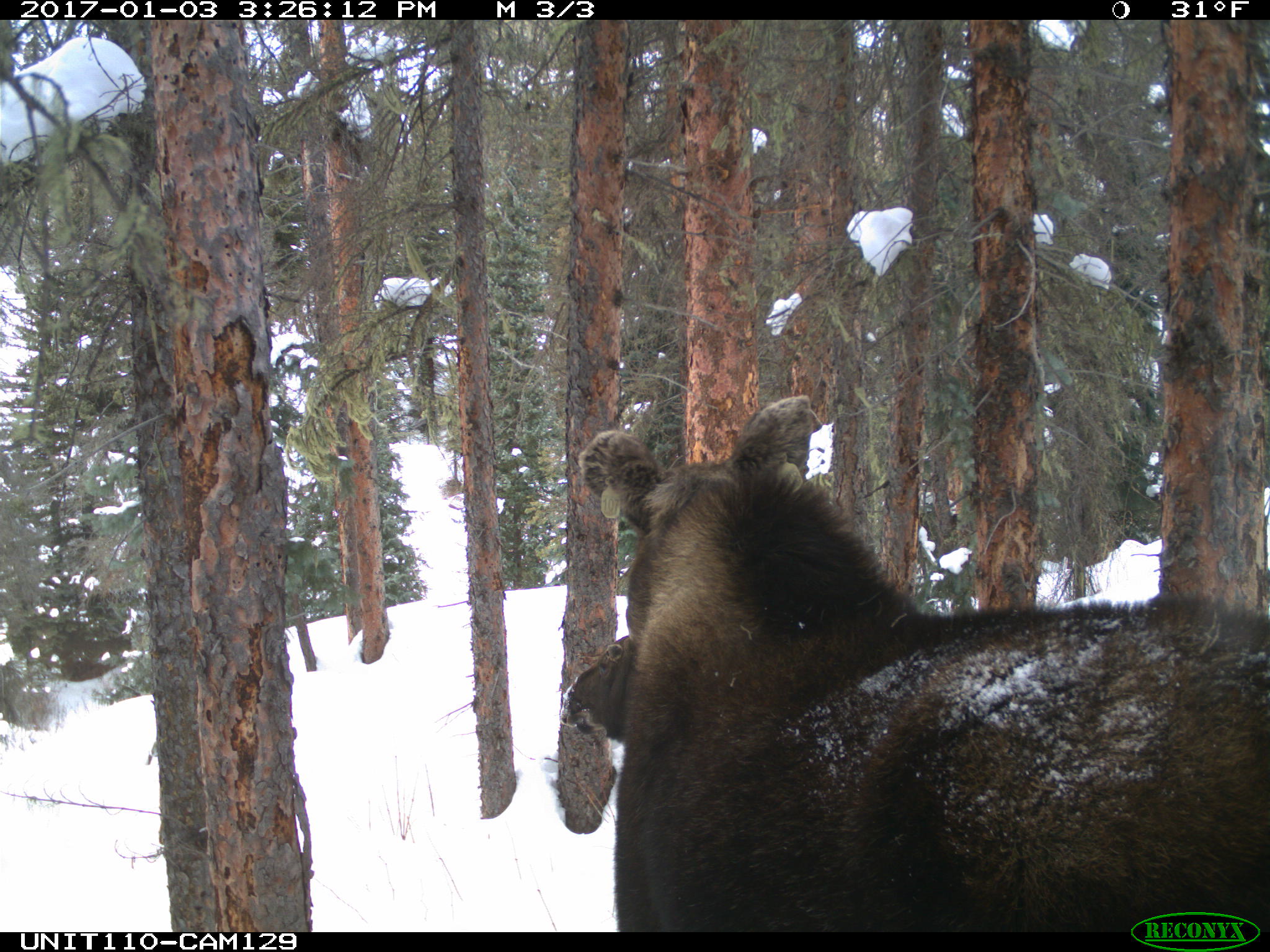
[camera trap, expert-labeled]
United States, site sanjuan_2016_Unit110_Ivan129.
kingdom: Animalia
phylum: Chordata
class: Mammalia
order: Artiodactyla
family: Cervidae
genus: Alces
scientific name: Alces alces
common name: moose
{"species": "Alces alces (moose)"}